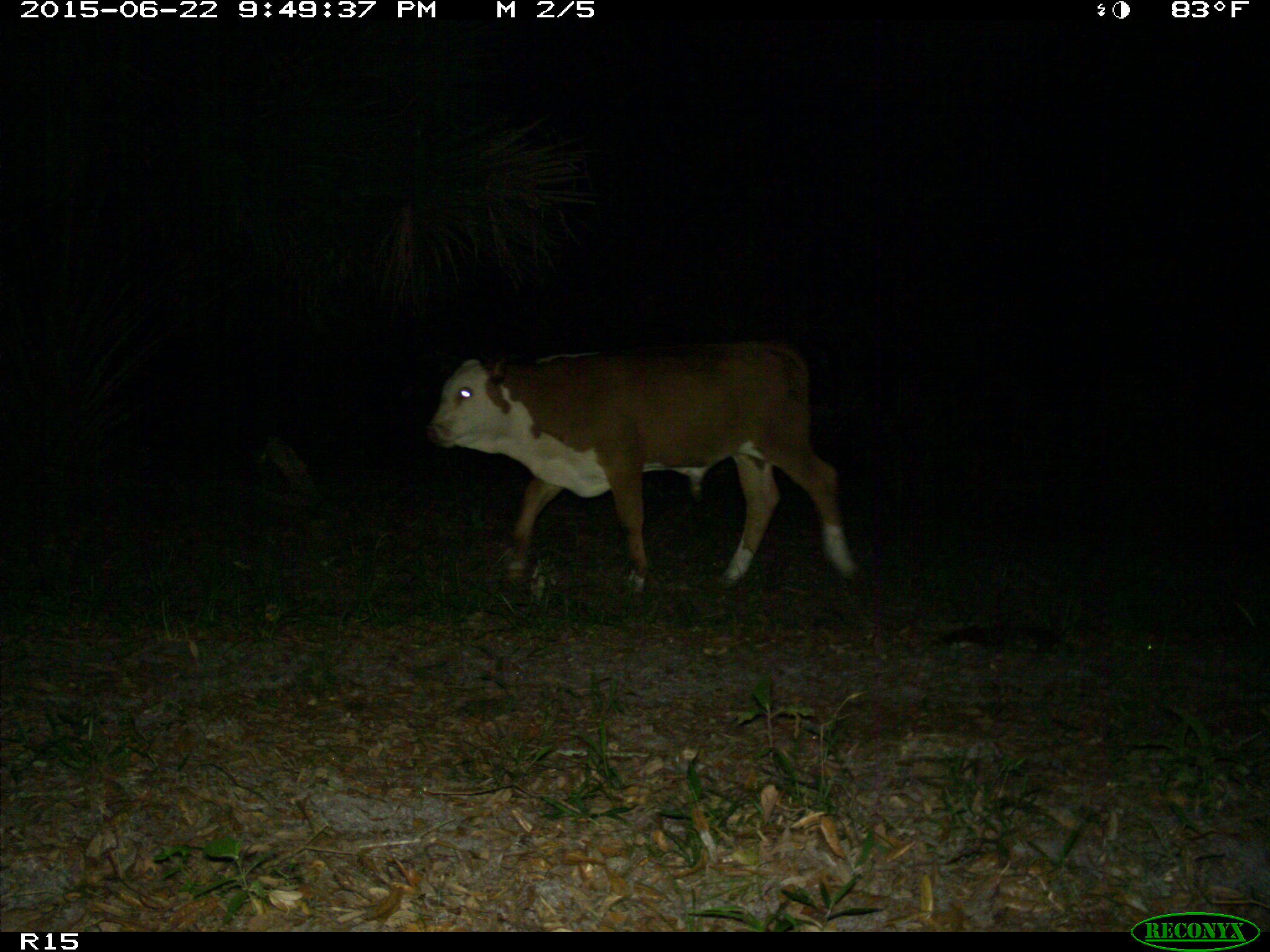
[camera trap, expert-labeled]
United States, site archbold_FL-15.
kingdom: Animalia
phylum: Chordata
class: Mammalia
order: Artiodactyla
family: Bovidae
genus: Bos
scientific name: Bos taurus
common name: domestic cow